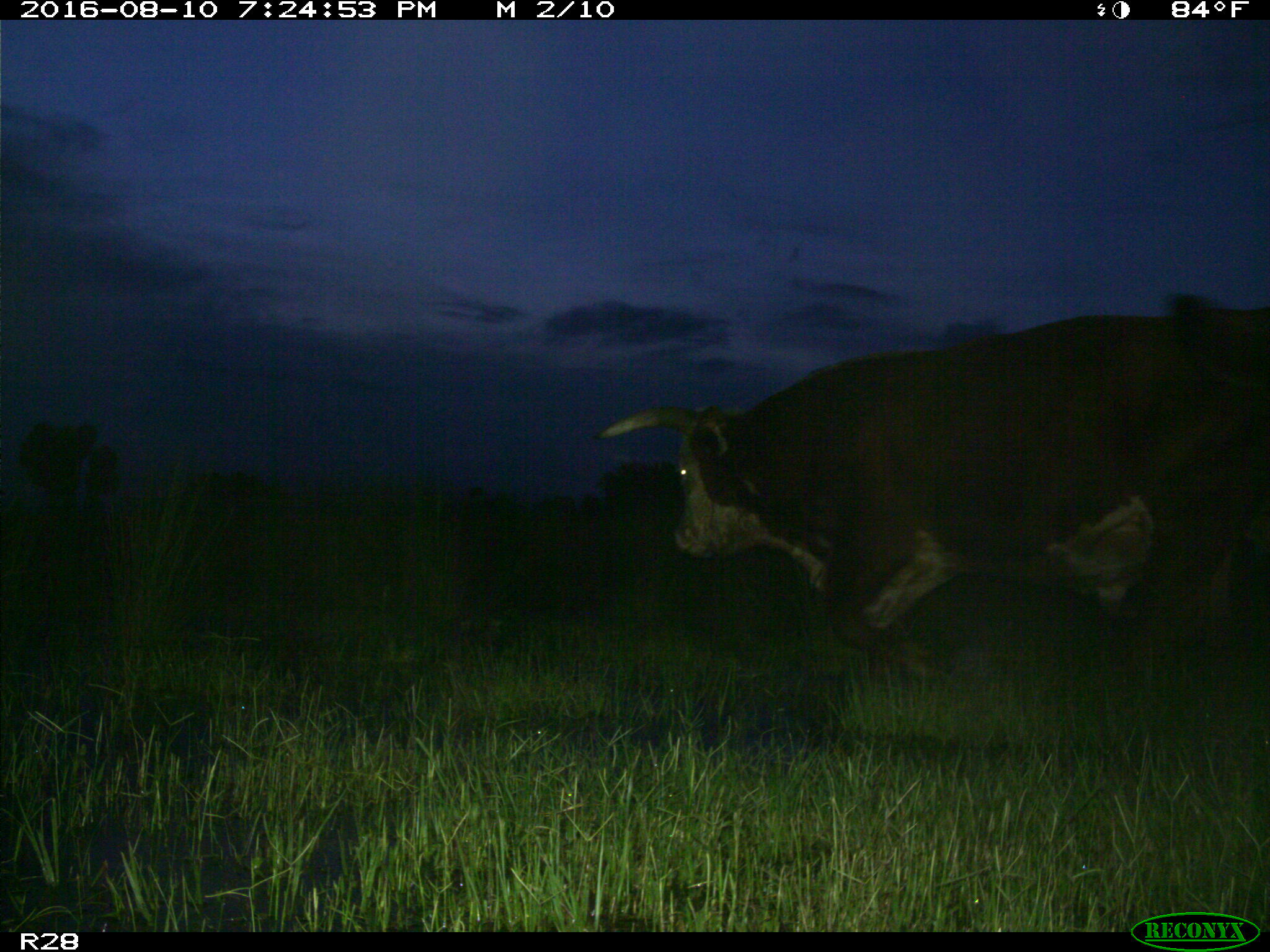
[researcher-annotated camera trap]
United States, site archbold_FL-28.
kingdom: Animalia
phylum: Chordata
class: Mammalia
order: Artiodactyla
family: Bovidae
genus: Bos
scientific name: Bos taurus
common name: domestic cow